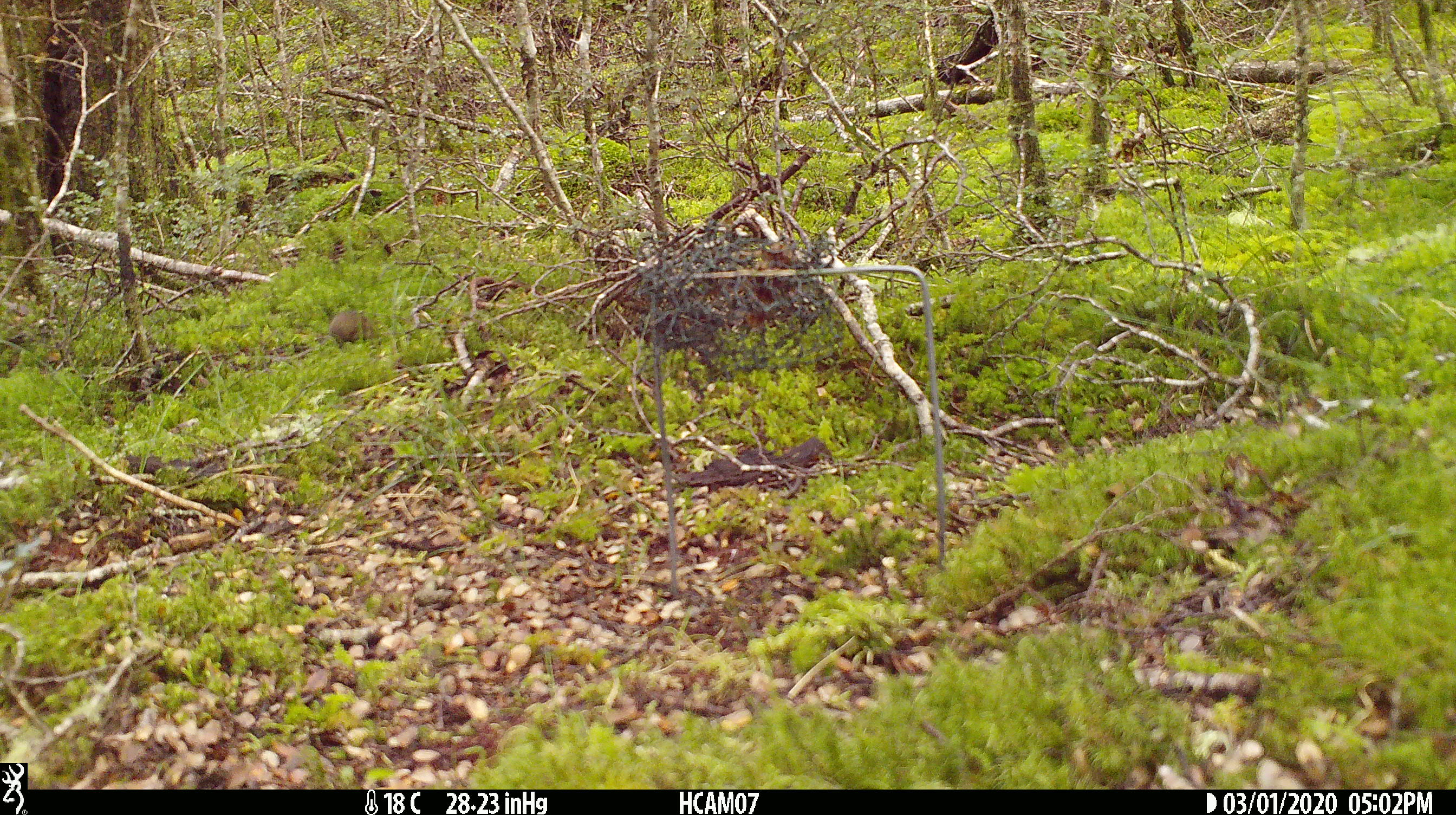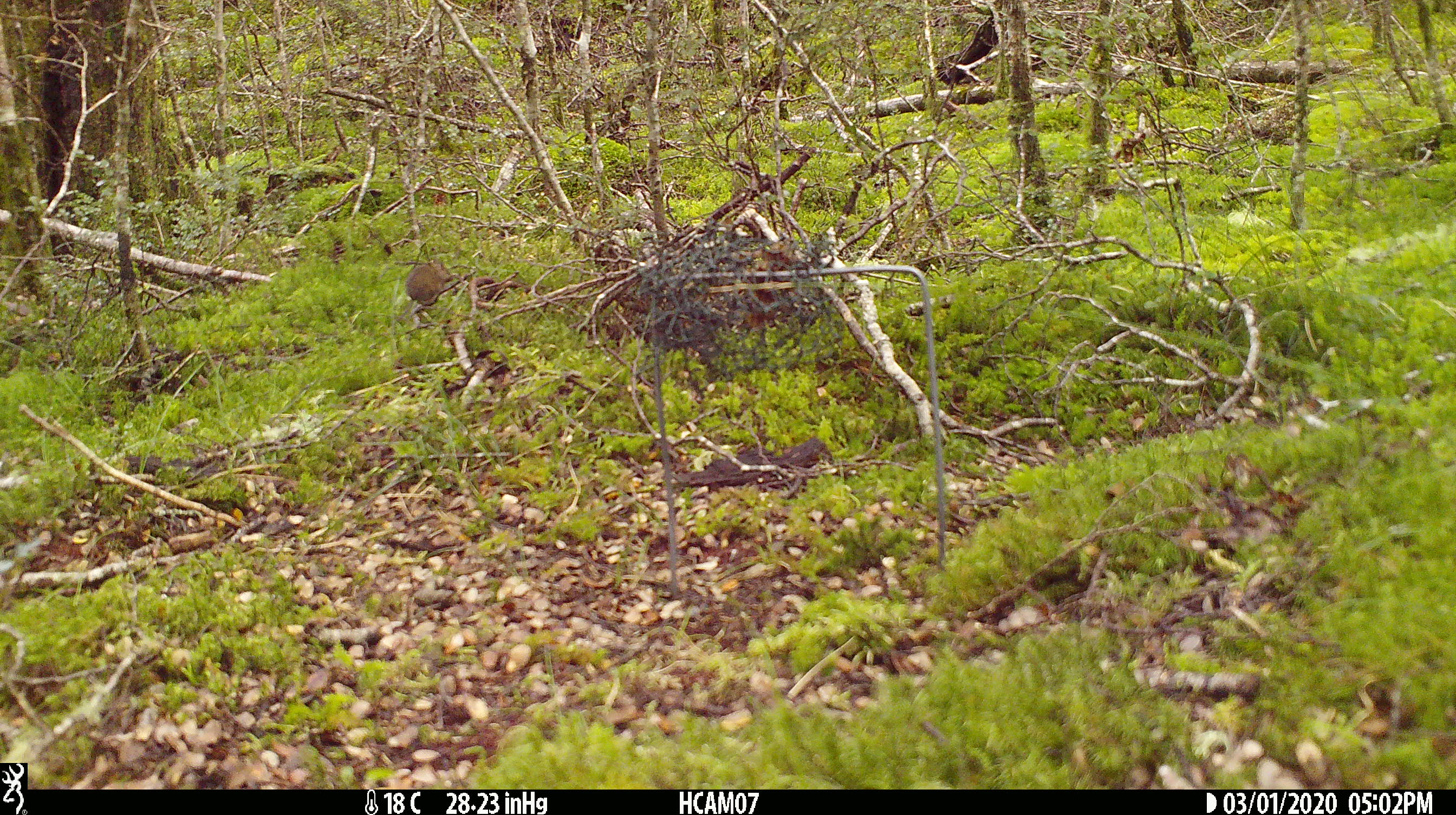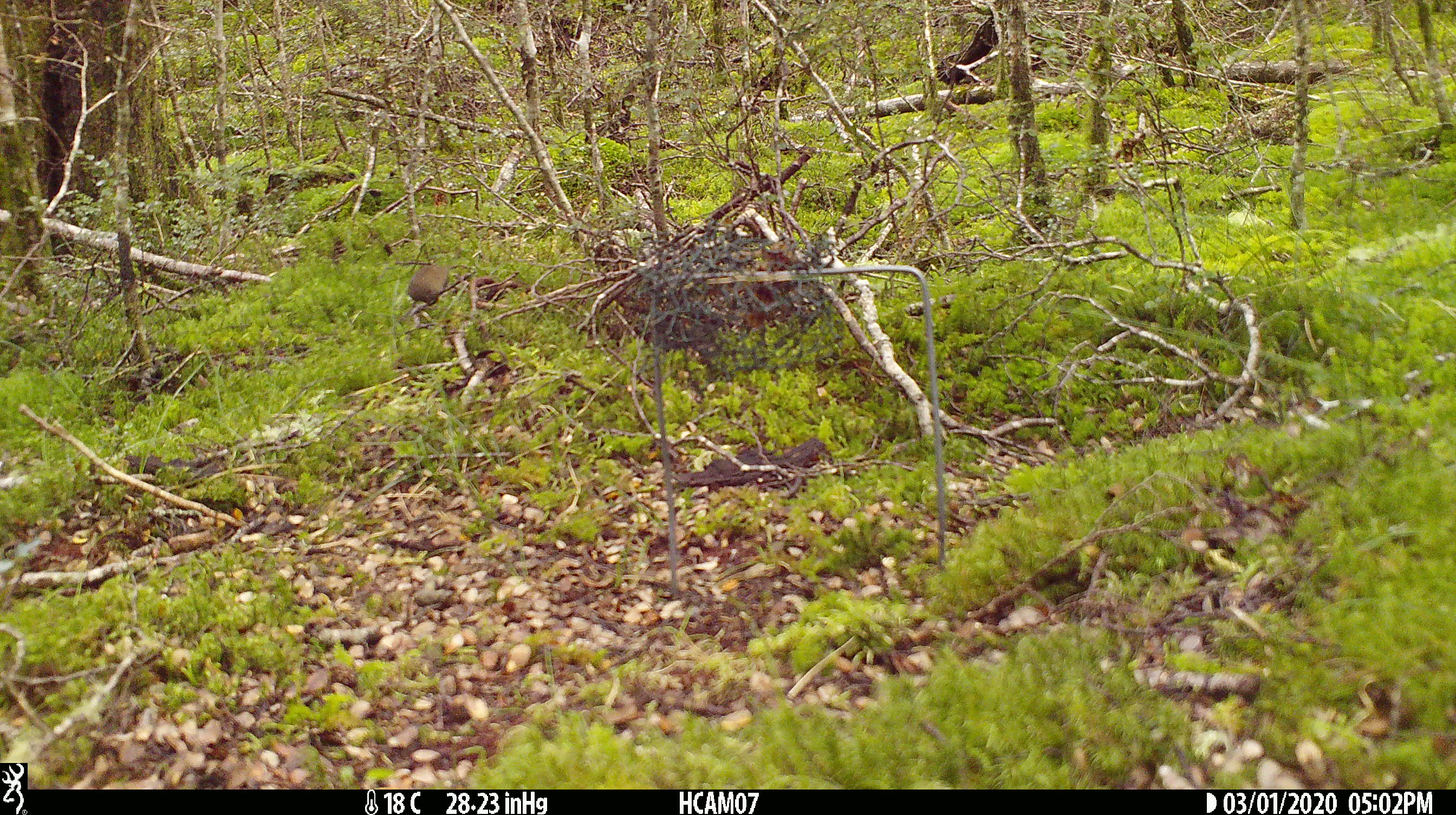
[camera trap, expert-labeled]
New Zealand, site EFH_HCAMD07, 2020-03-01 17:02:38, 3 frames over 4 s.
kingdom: Animalia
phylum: Chordata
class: Mammalia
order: Rodentia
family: Muridae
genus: Mus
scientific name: Mus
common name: mouse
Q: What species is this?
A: Mouse (Mus).